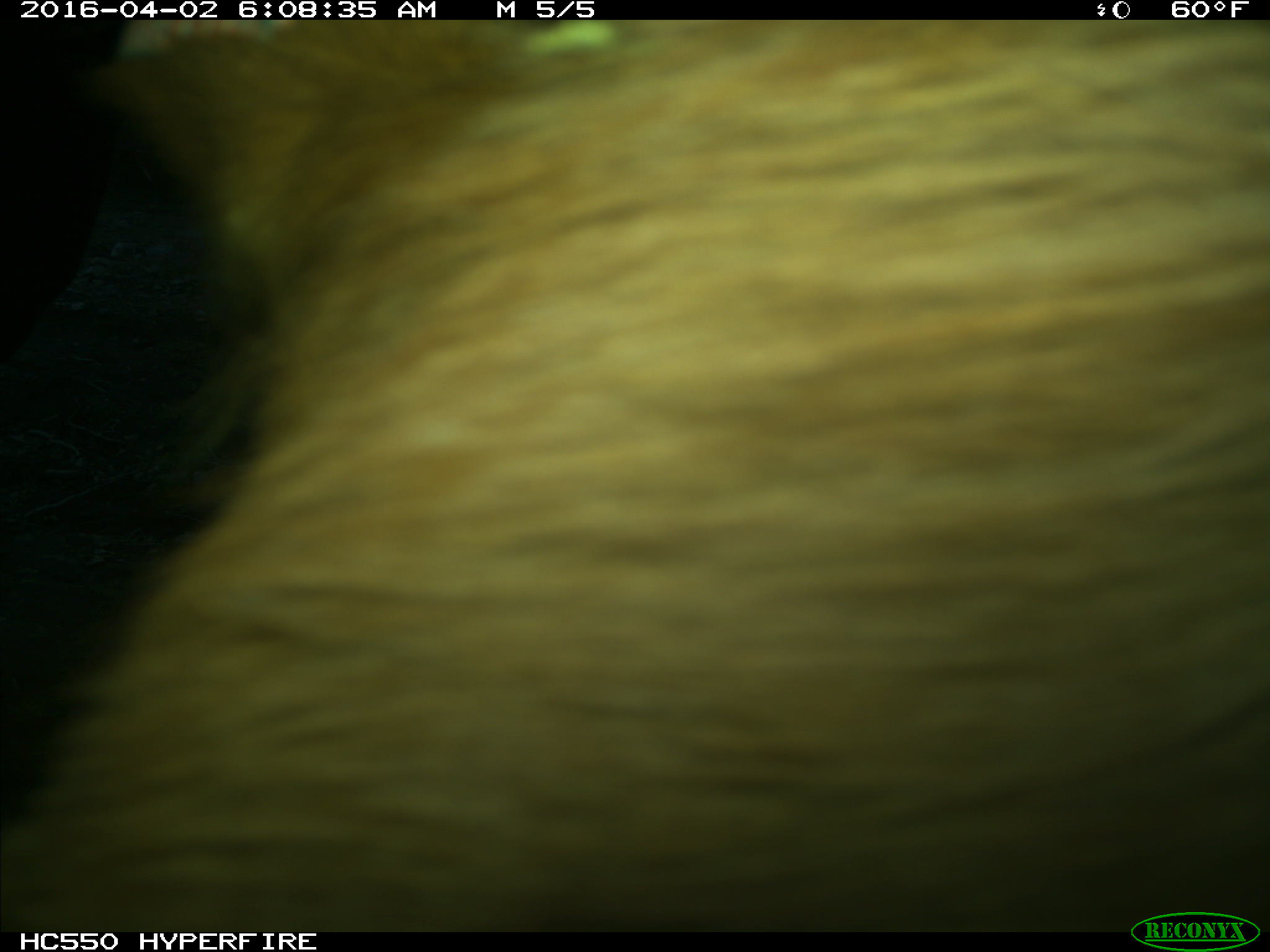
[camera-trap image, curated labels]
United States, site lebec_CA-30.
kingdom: Animalia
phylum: Chordata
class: Mammalia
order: Artiodactyla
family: Bovidae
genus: Bos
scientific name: Bos taurus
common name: domestic cow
Bos taurus (domestic cow).